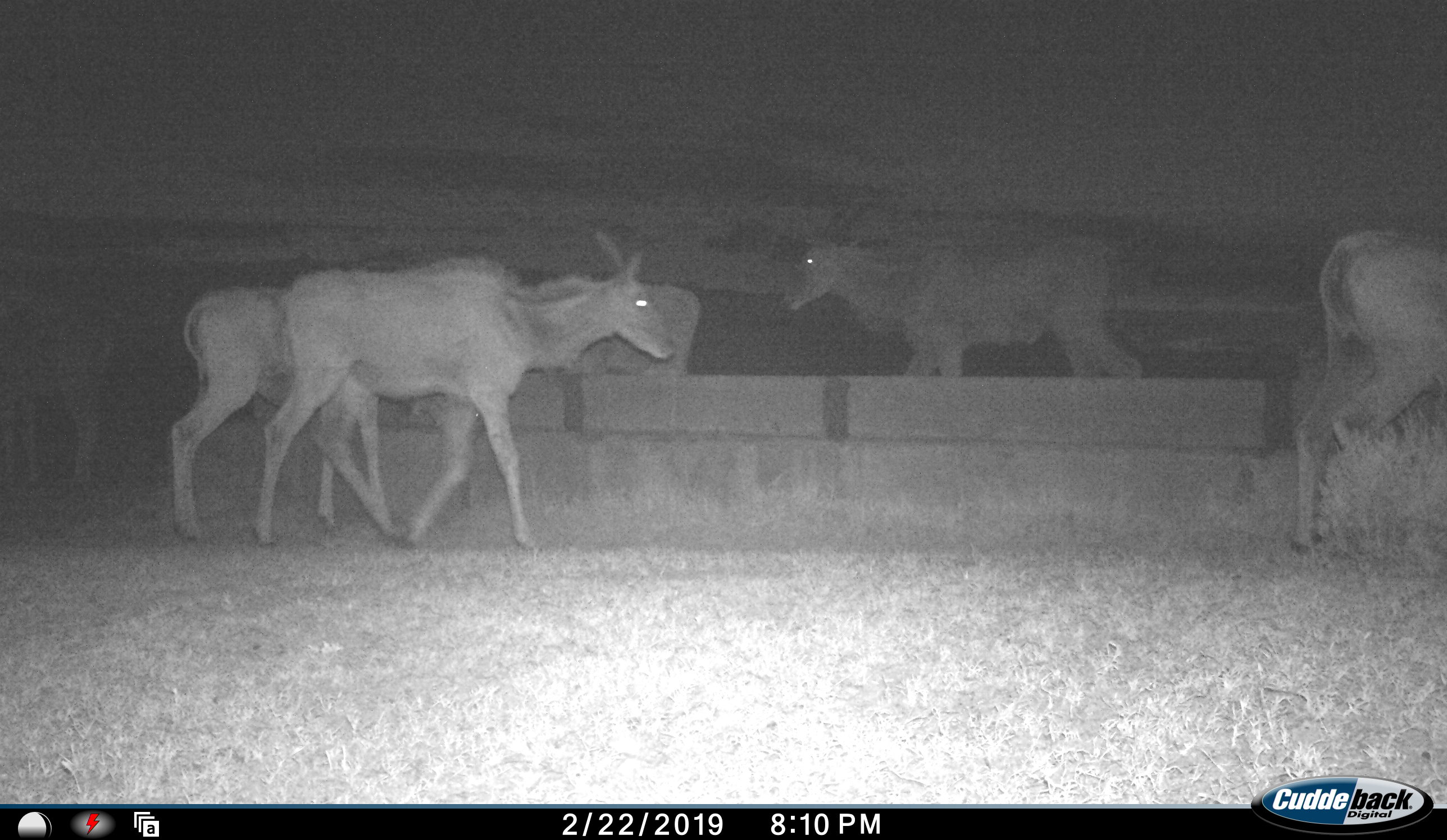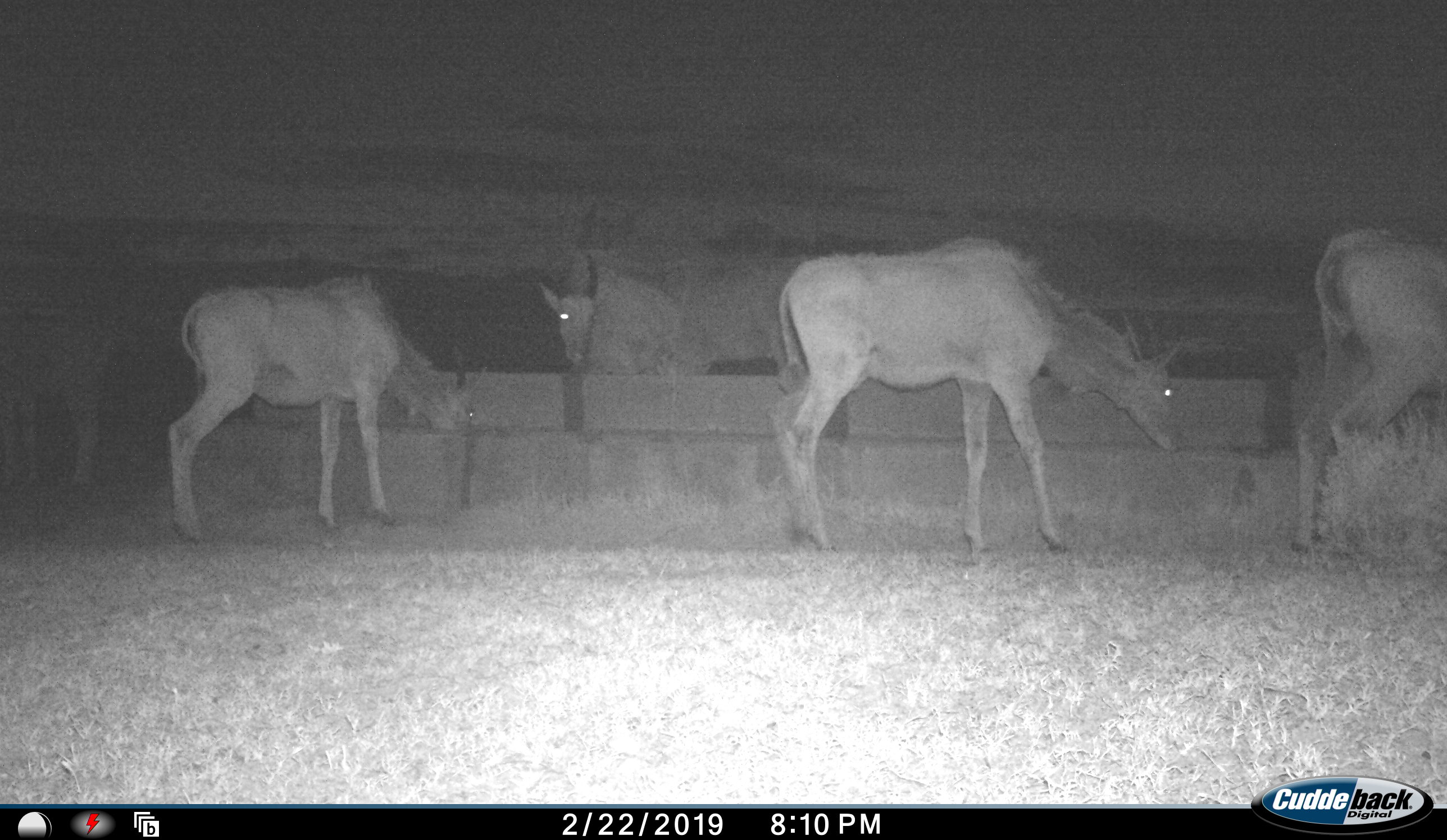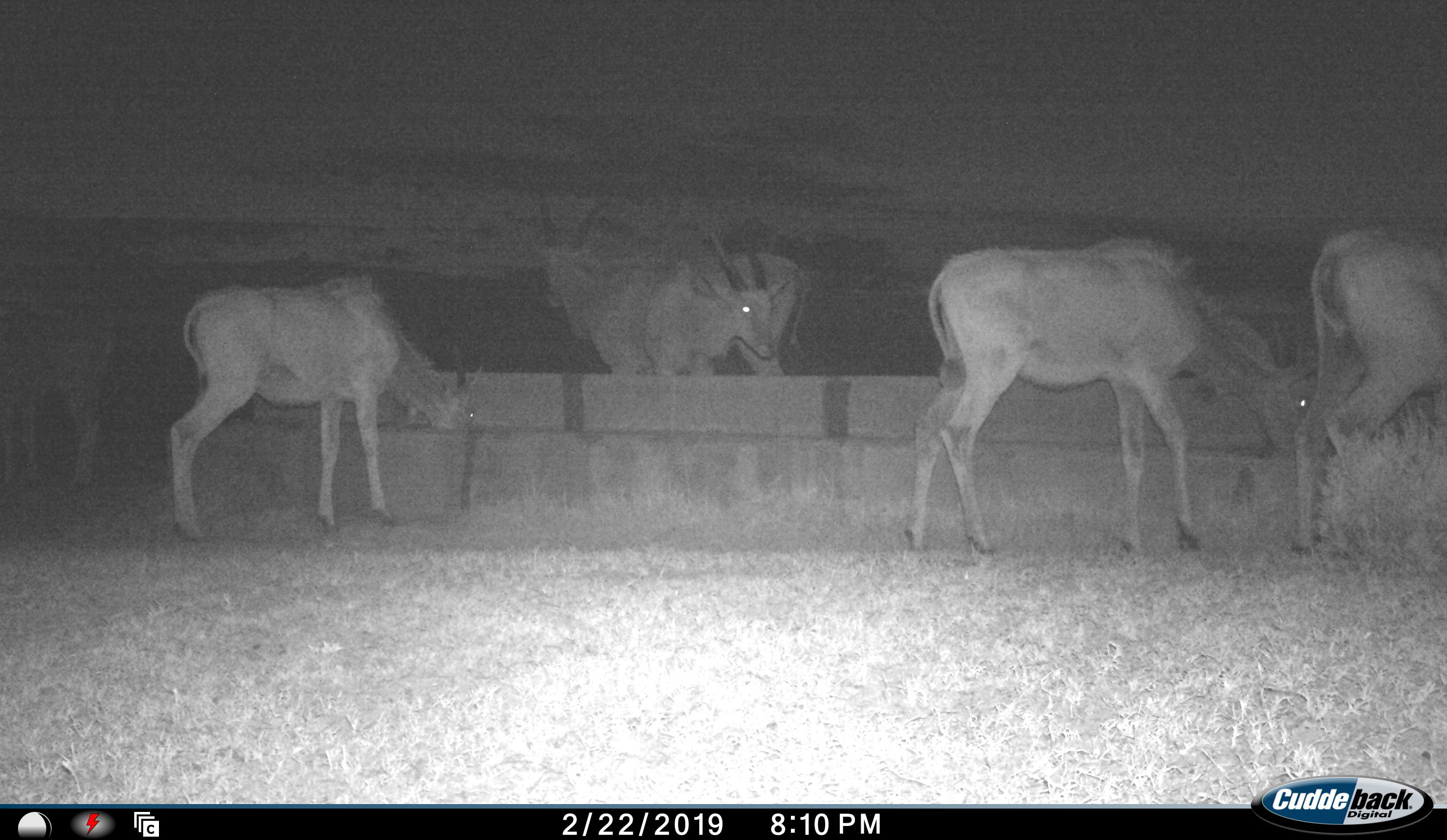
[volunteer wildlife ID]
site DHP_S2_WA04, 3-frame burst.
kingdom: Animalia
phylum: Chordata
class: Mammalia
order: Artiodactyla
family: Bovidae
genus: Tragelaphus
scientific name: Tragelaphus oryx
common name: eland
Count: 6.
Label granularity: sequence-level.